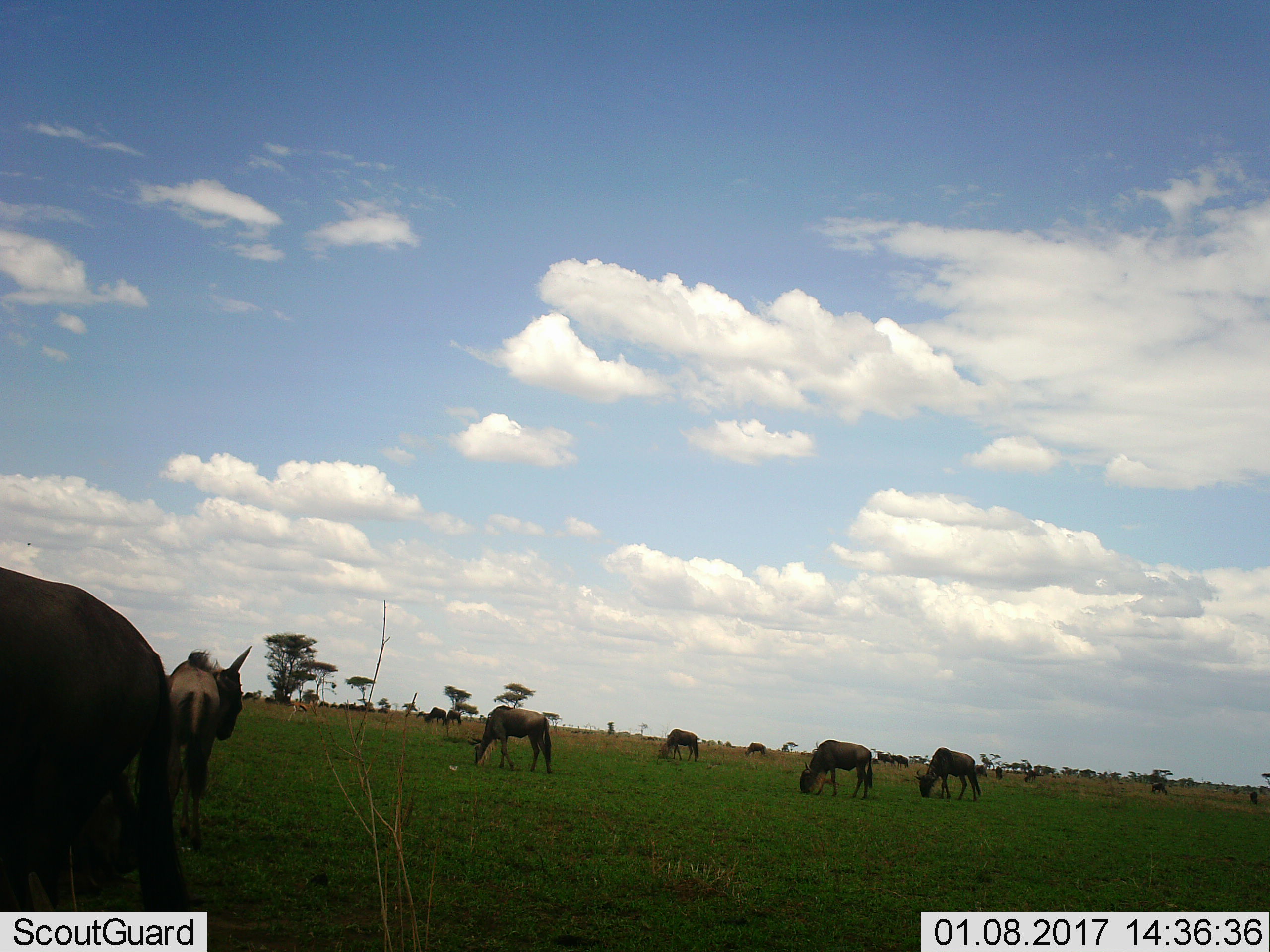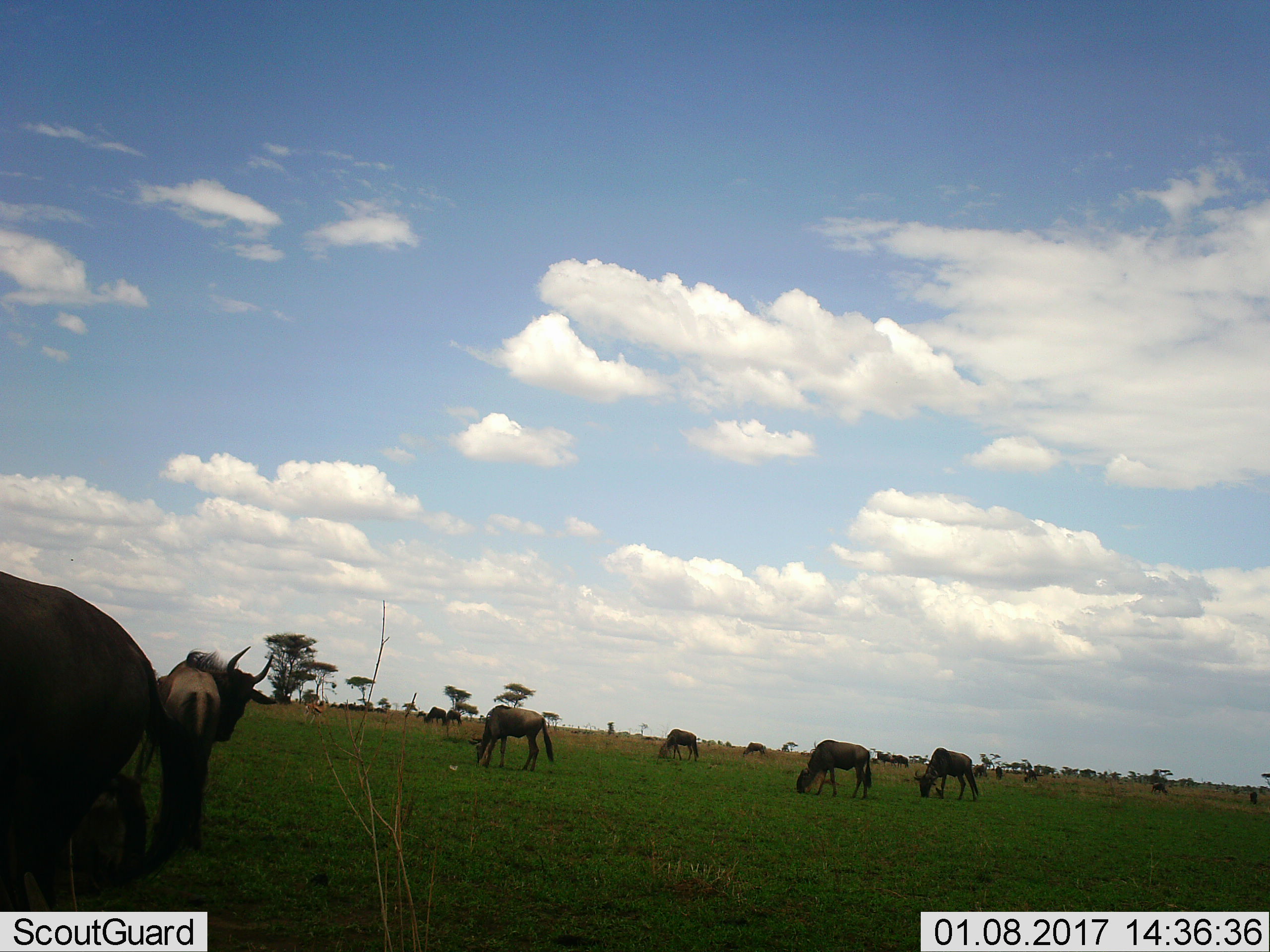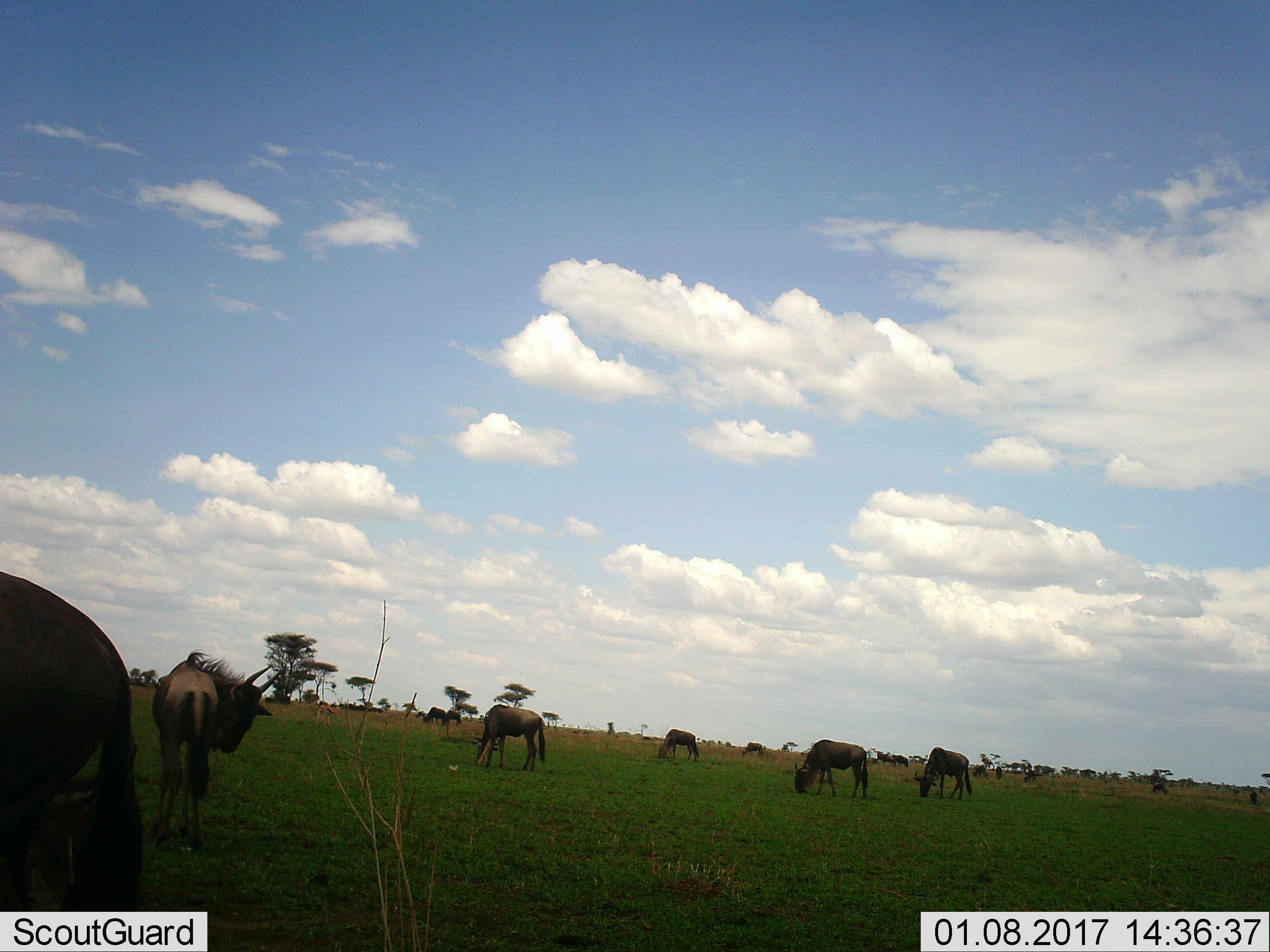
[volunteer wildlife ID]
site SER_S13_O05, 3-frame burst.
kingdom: Animalia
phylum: Chordata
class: Mammalia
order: Artiodactyla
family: Bovidae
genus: Connochaetes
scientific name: Connochaetes taurinus taurinus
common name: blue wildebeest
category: wildebeestblue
Wildebeestblue (blue wildebeest) (Connochaetes taurinus taurinus), count 11-50. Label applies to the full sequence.